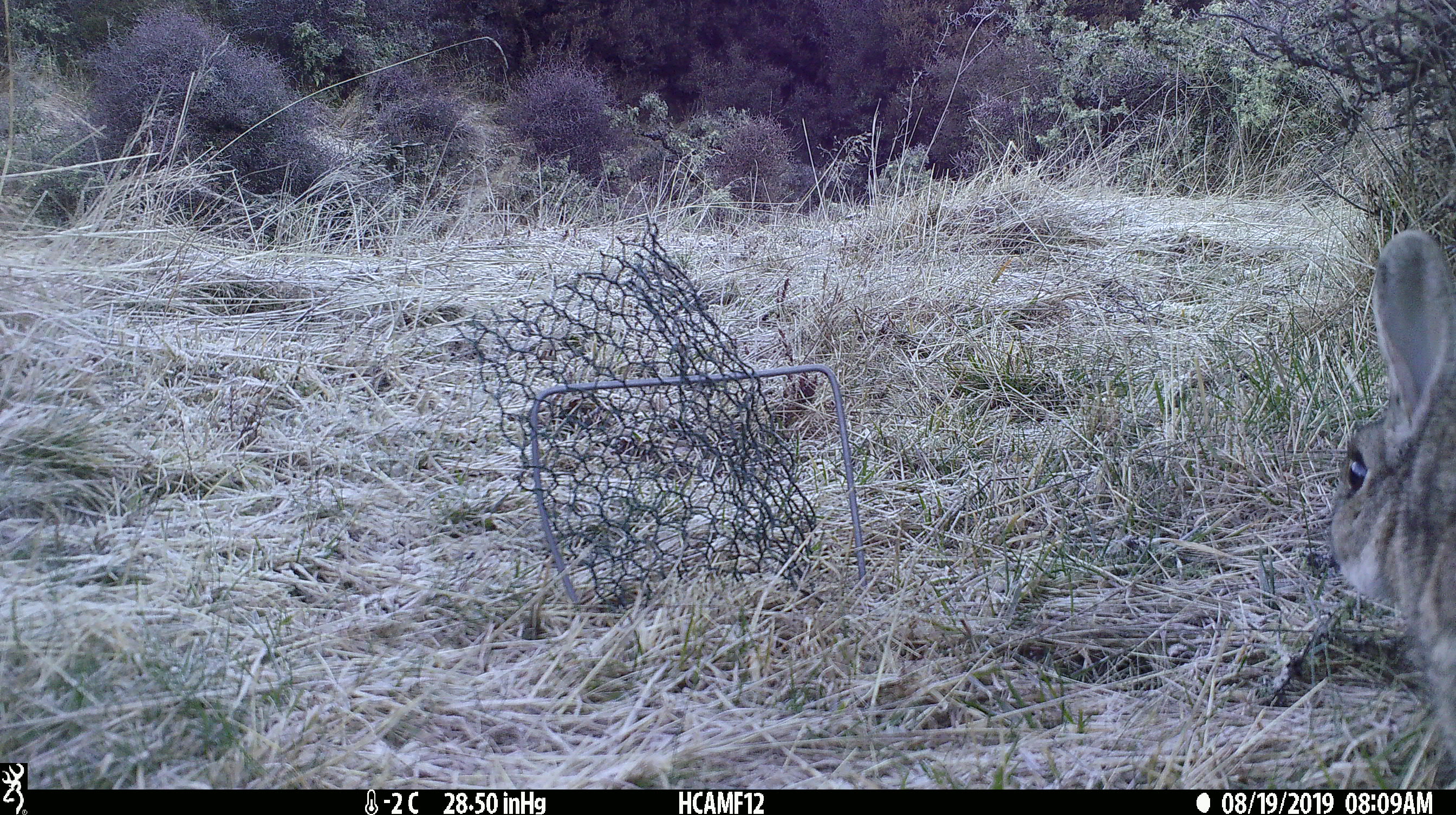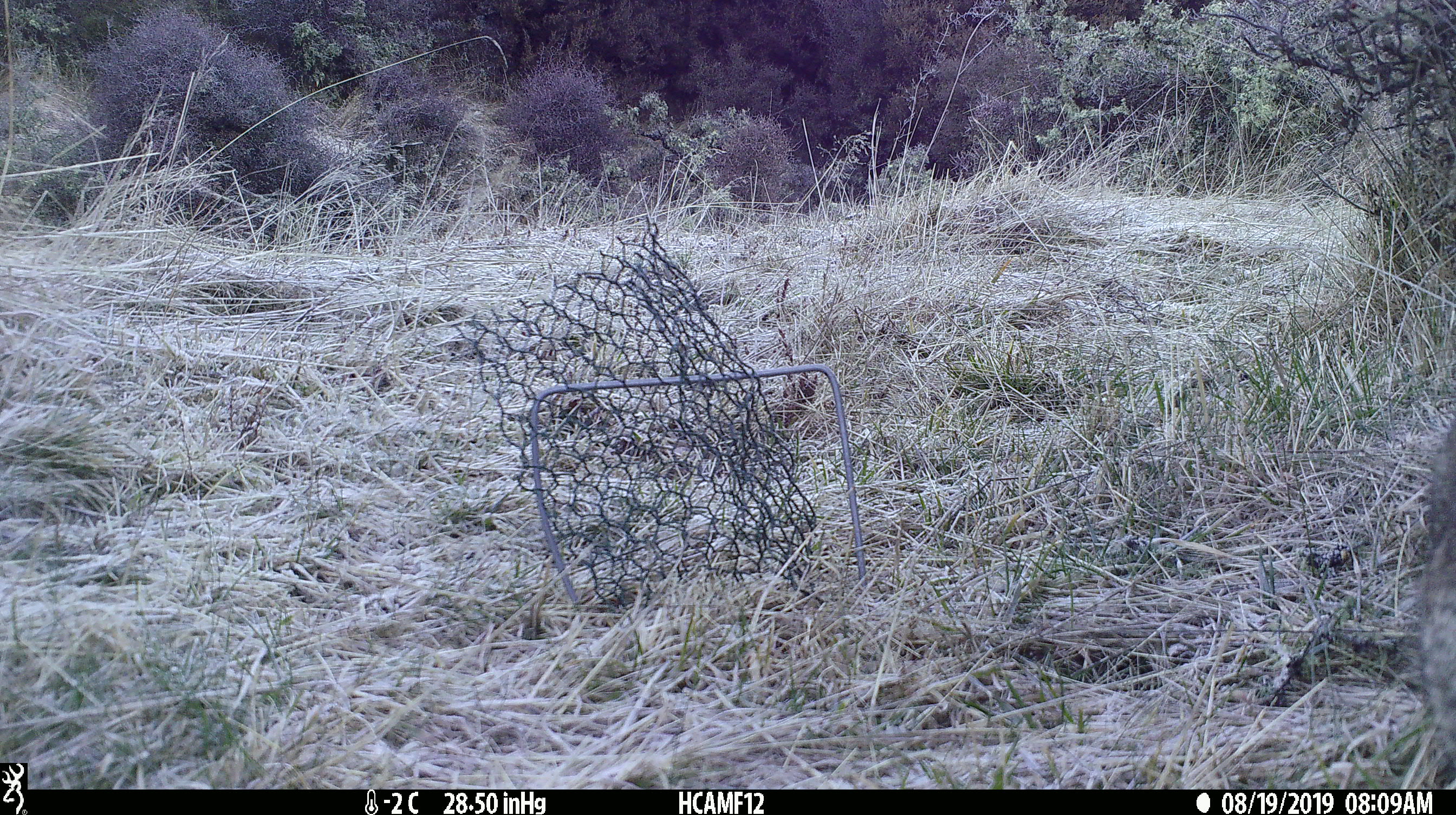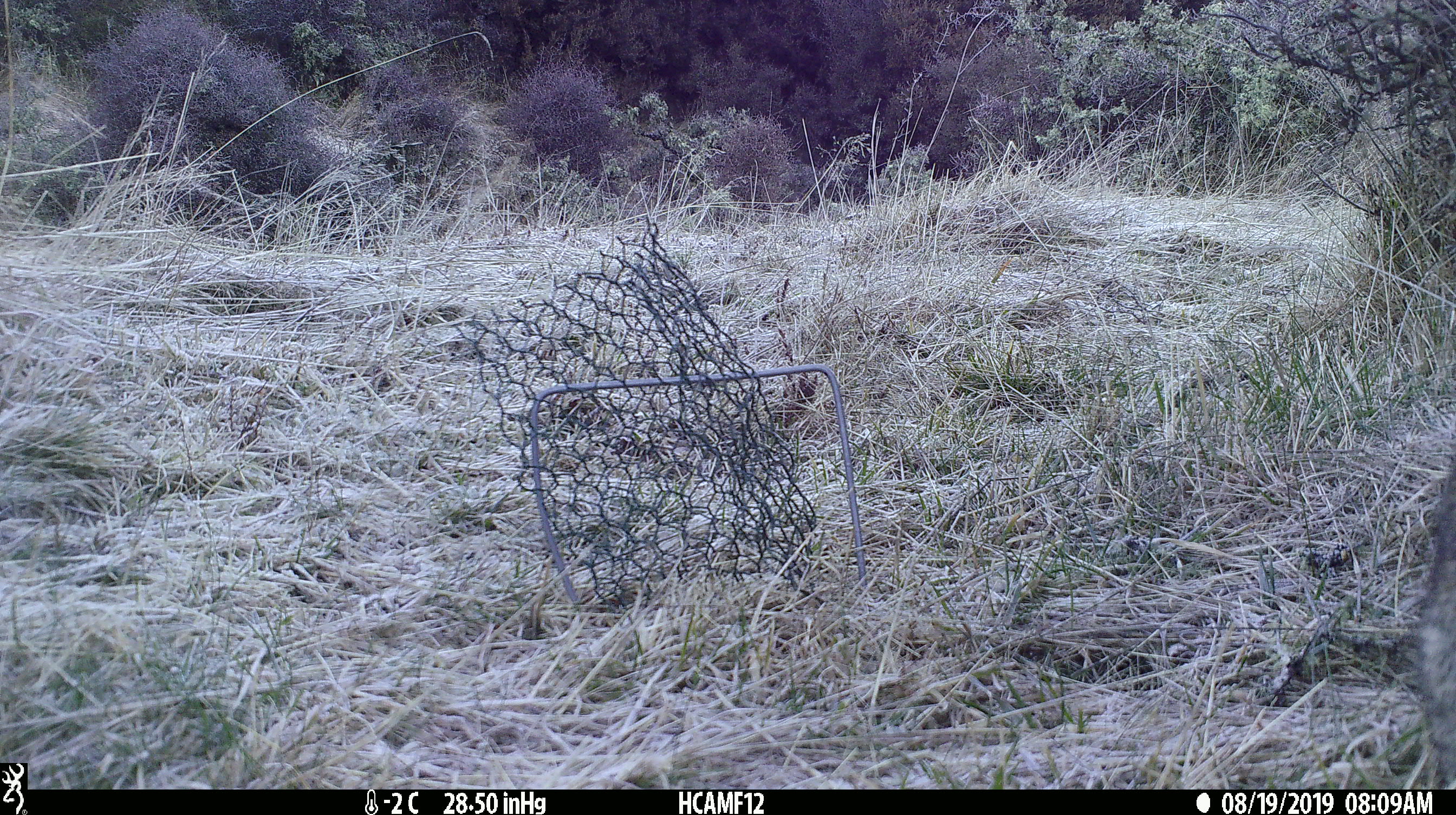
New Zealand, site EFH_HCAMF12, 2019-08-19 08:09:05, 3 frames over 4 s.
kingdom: Animalia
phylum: Chordata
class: Mammalia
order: Lagomorpha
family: Leporidae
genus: Oryctolagus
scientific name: Oryctolagus cuniculus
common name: european rabbit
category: rabbit